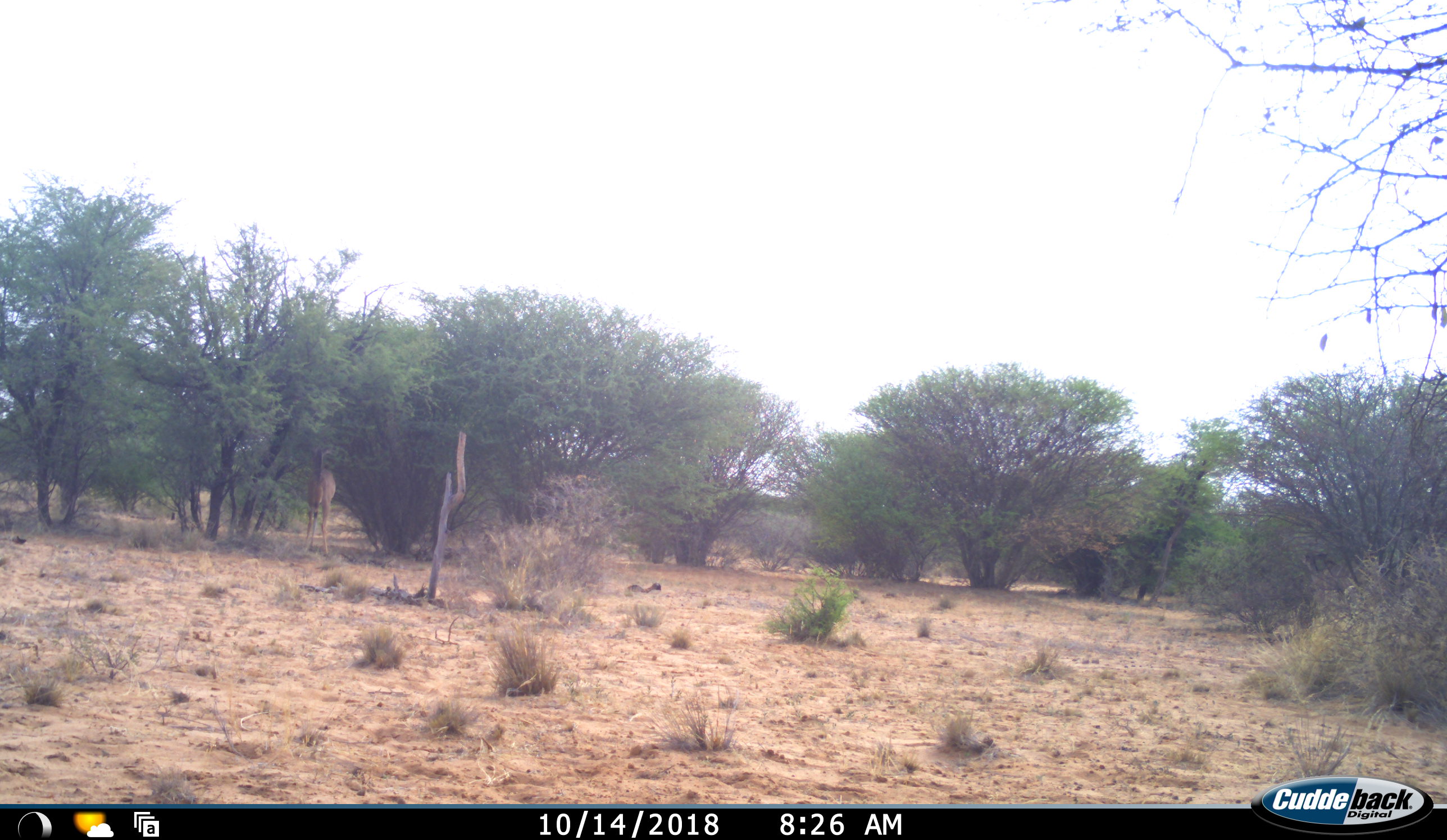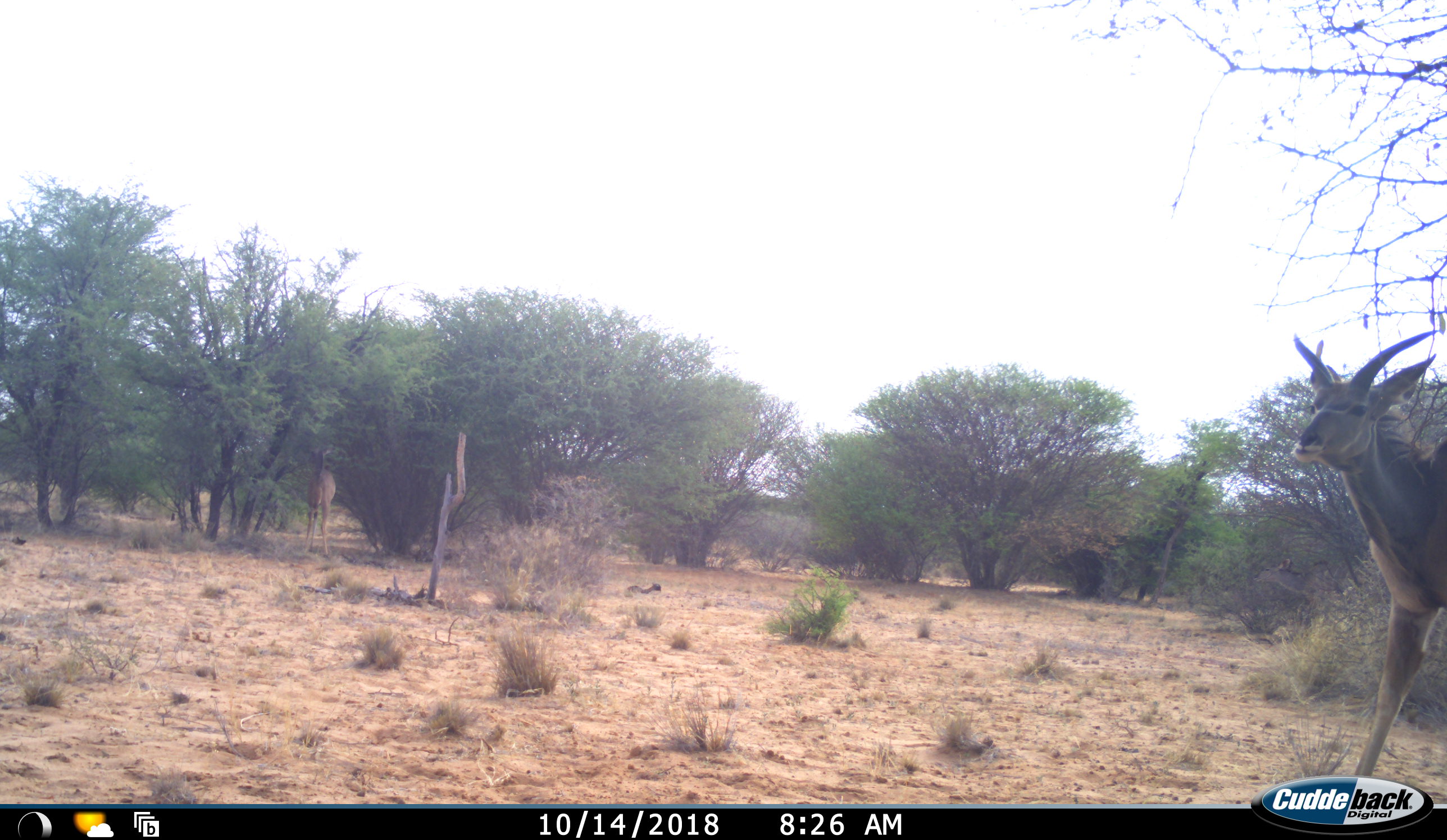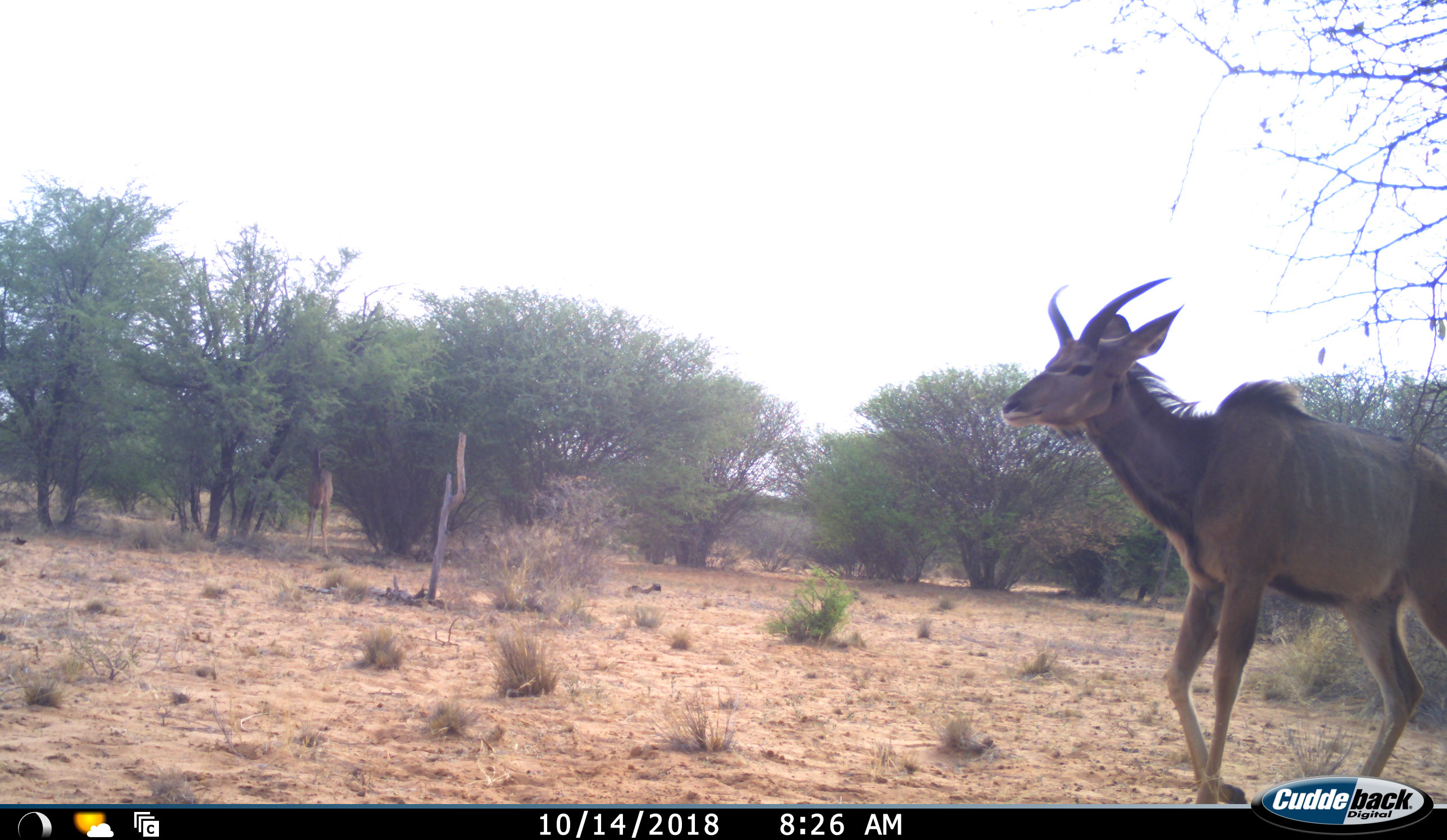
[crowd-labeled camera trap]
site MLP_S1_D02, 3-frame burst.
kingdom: Animalia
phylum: Chordata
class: Mammalia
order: Artiodactyla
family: Bovidae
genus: Tragelaphus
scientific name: Tragelaphus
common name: kudu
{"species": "kudu (Tragelaphus)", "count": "2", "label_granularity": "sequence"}